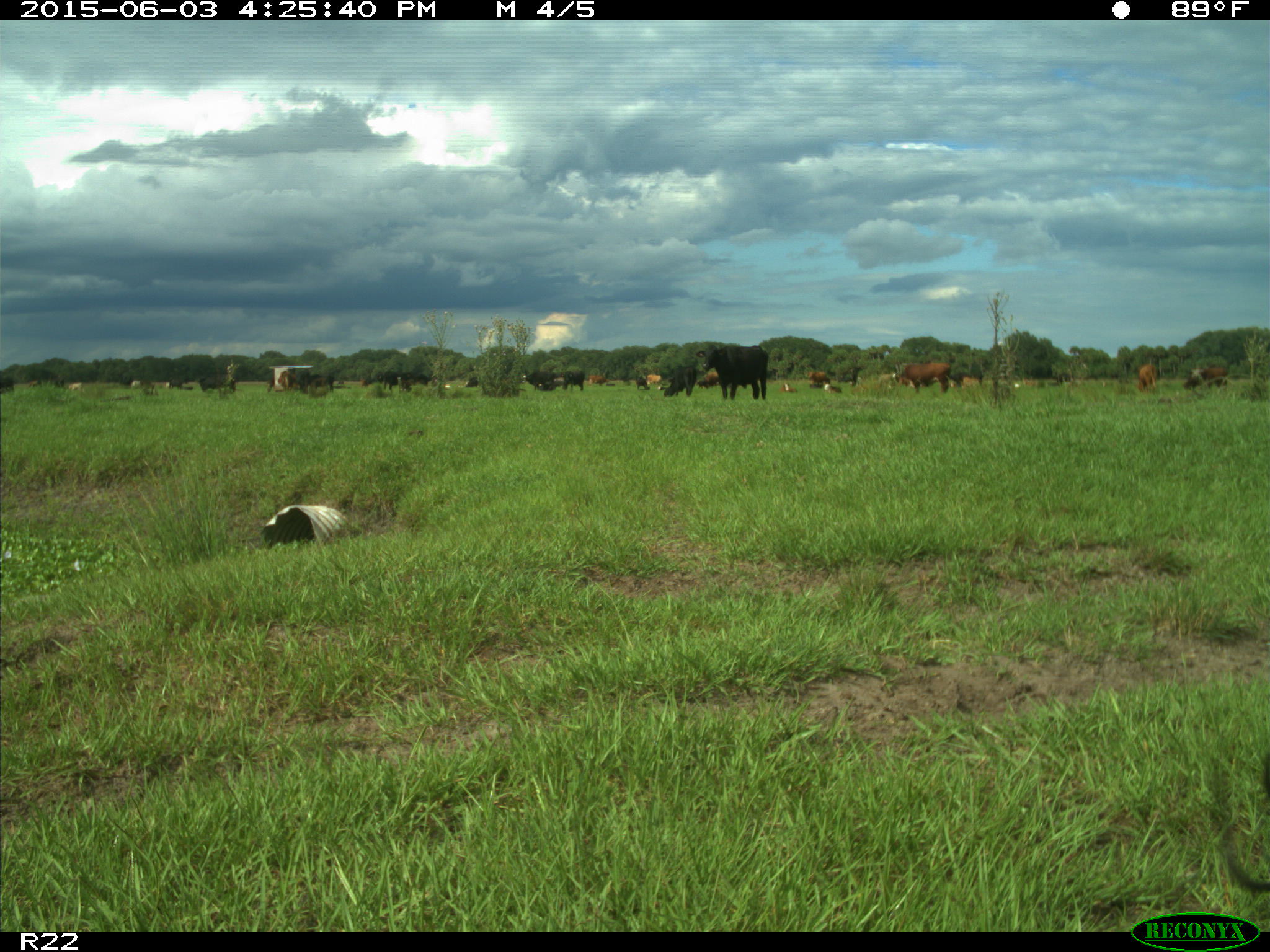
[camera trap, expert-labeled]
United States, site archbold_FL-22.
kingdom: Animalia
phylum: Chordata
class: Mammalia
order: Artiodactyla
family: Bovidae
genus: Bos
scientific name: Bos taurus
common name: domestic cow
Bos taurus (domestic cow).